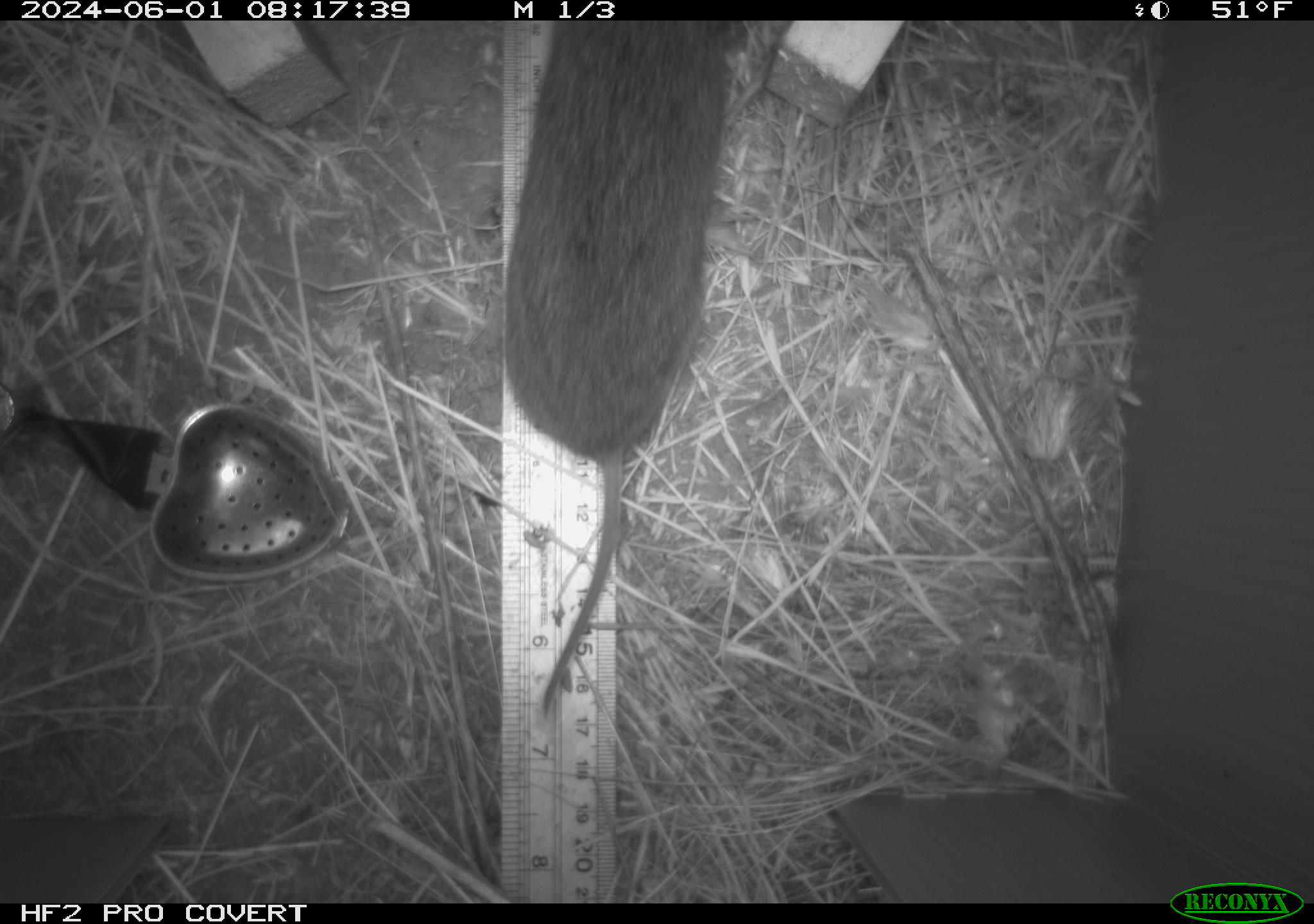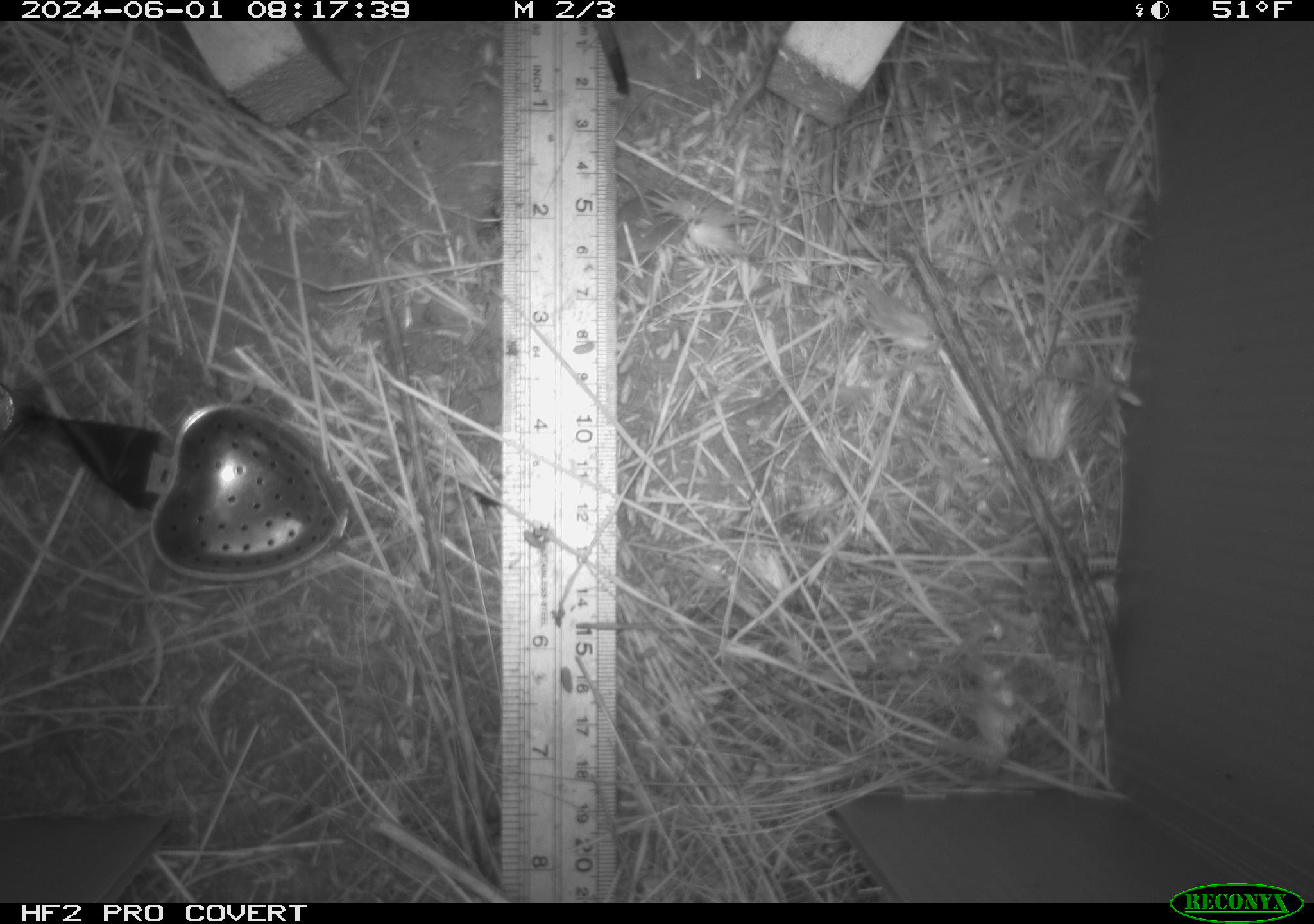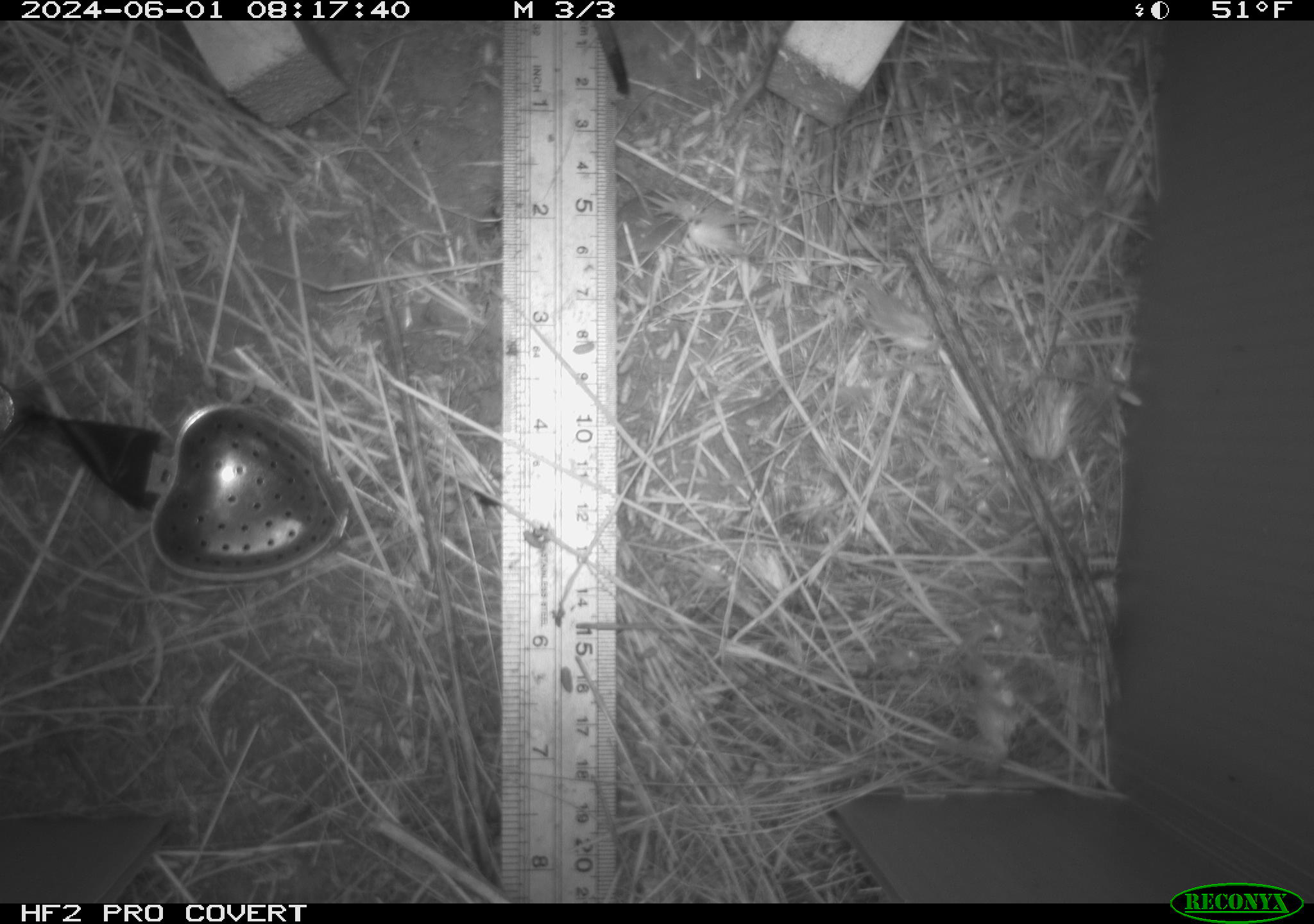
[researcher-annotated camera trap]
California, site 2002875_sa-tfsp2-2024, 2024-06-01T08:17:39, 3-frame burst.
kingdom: Animalia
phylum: Chordata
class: Mammalia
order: Rodentia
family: Cricetidae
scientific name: Arvicolinae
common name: voles, lemmings, and muskrats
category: arvicolinae subfamily